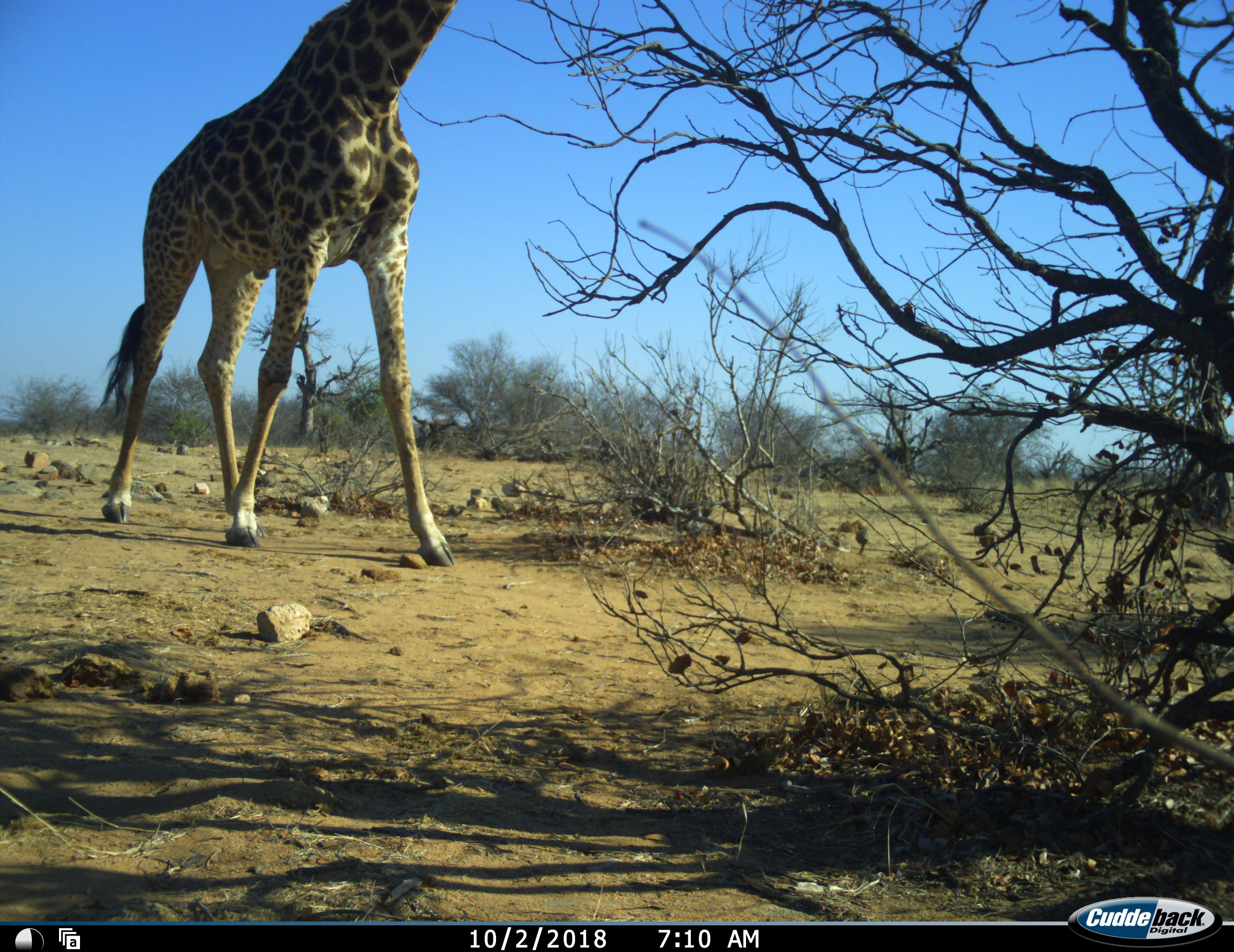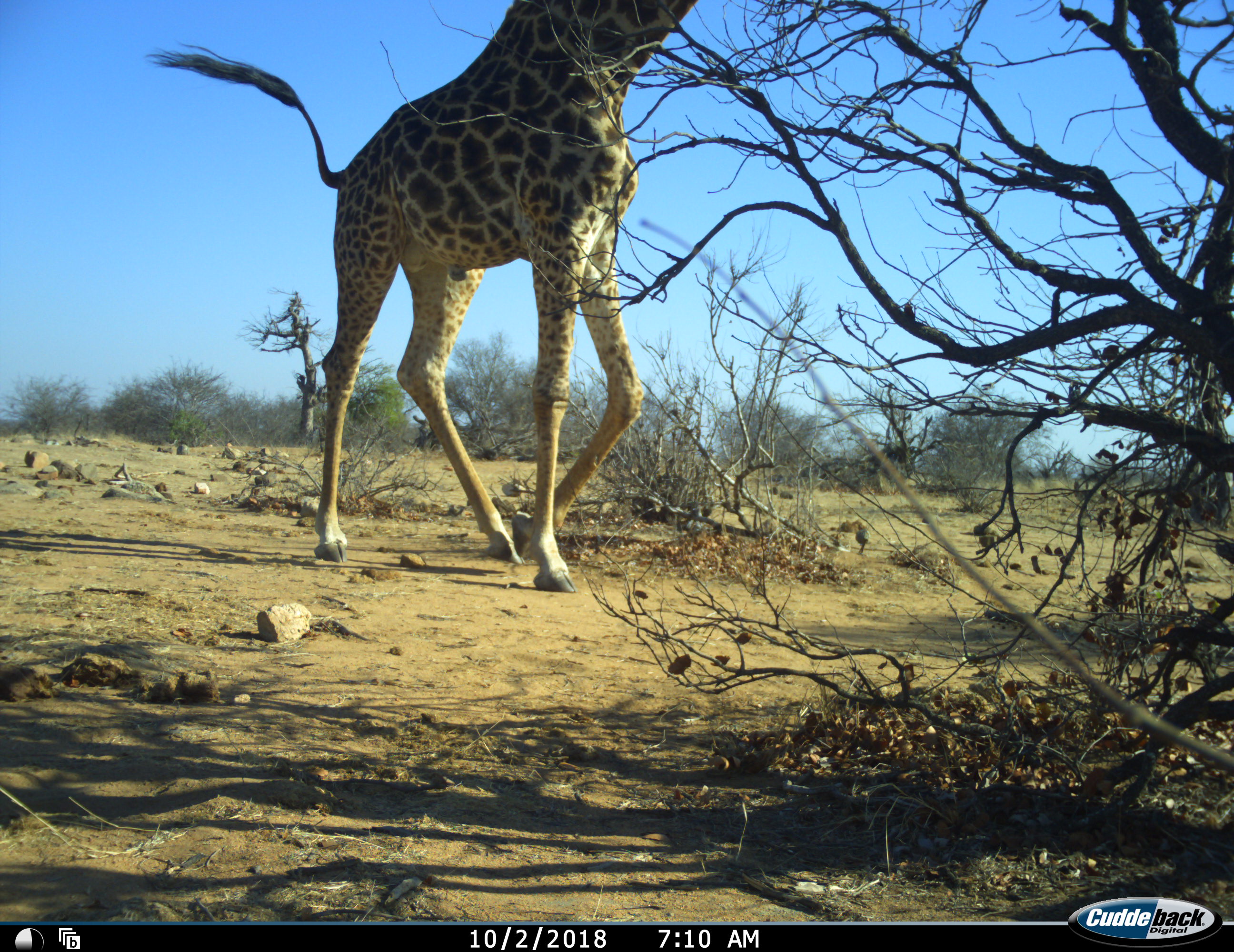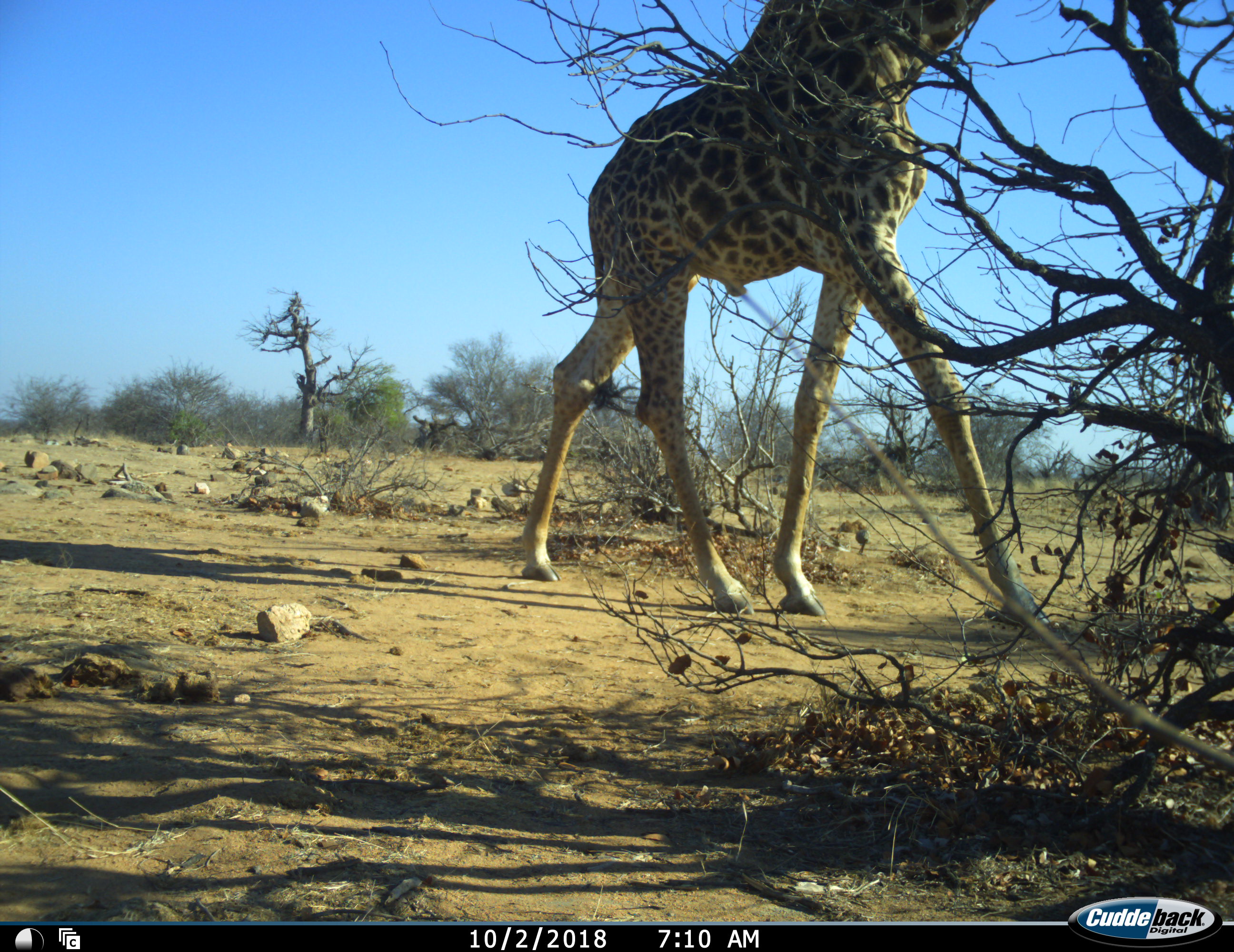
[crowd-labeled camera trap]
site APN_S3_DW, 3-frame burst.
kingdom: Animalia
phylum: Chordata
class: Mammalia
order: Artiodactyla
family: Giraffidae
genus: Giraffa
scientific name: Giraffa camelopardalis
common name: giraffe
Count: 1.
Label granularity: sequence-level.